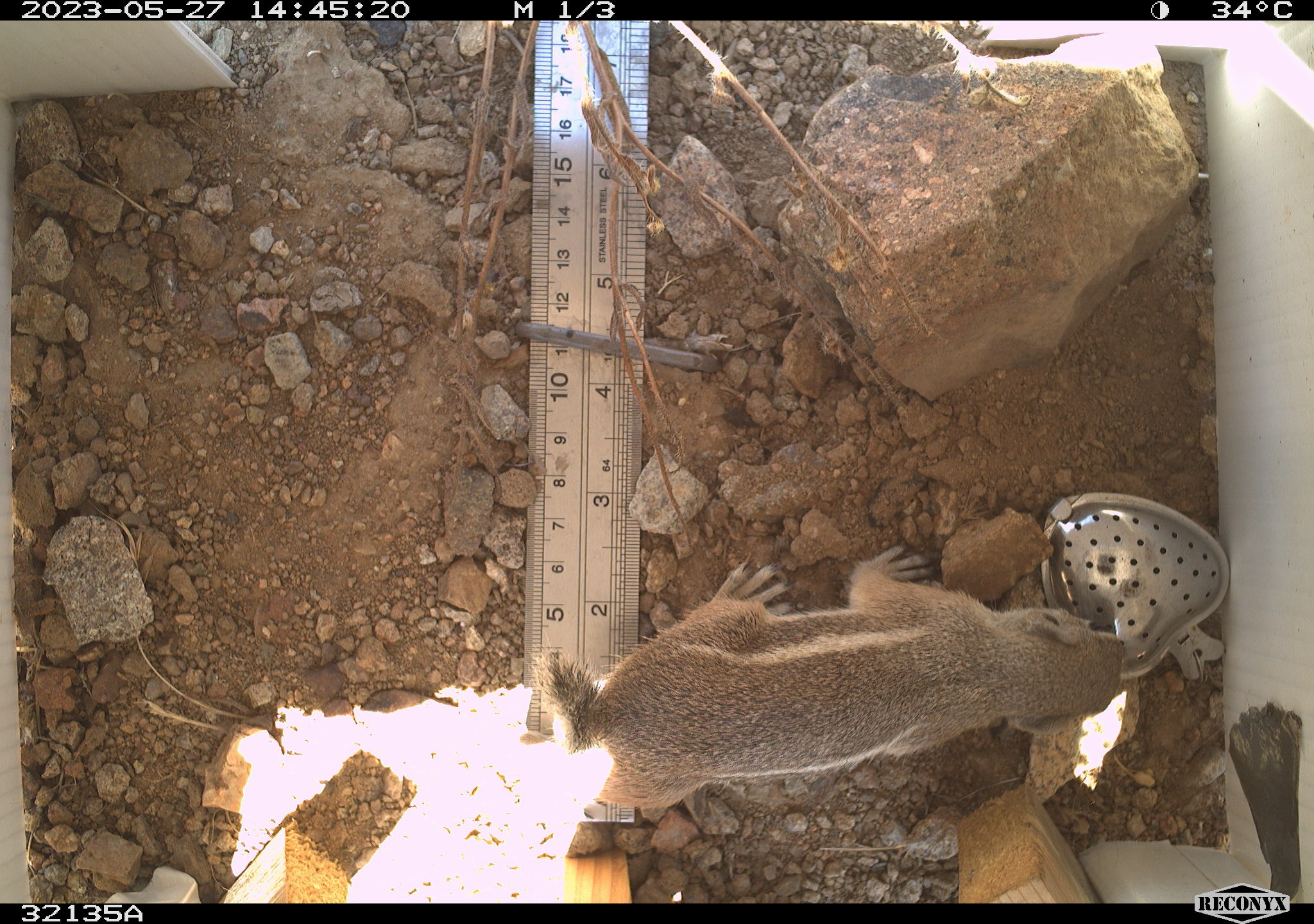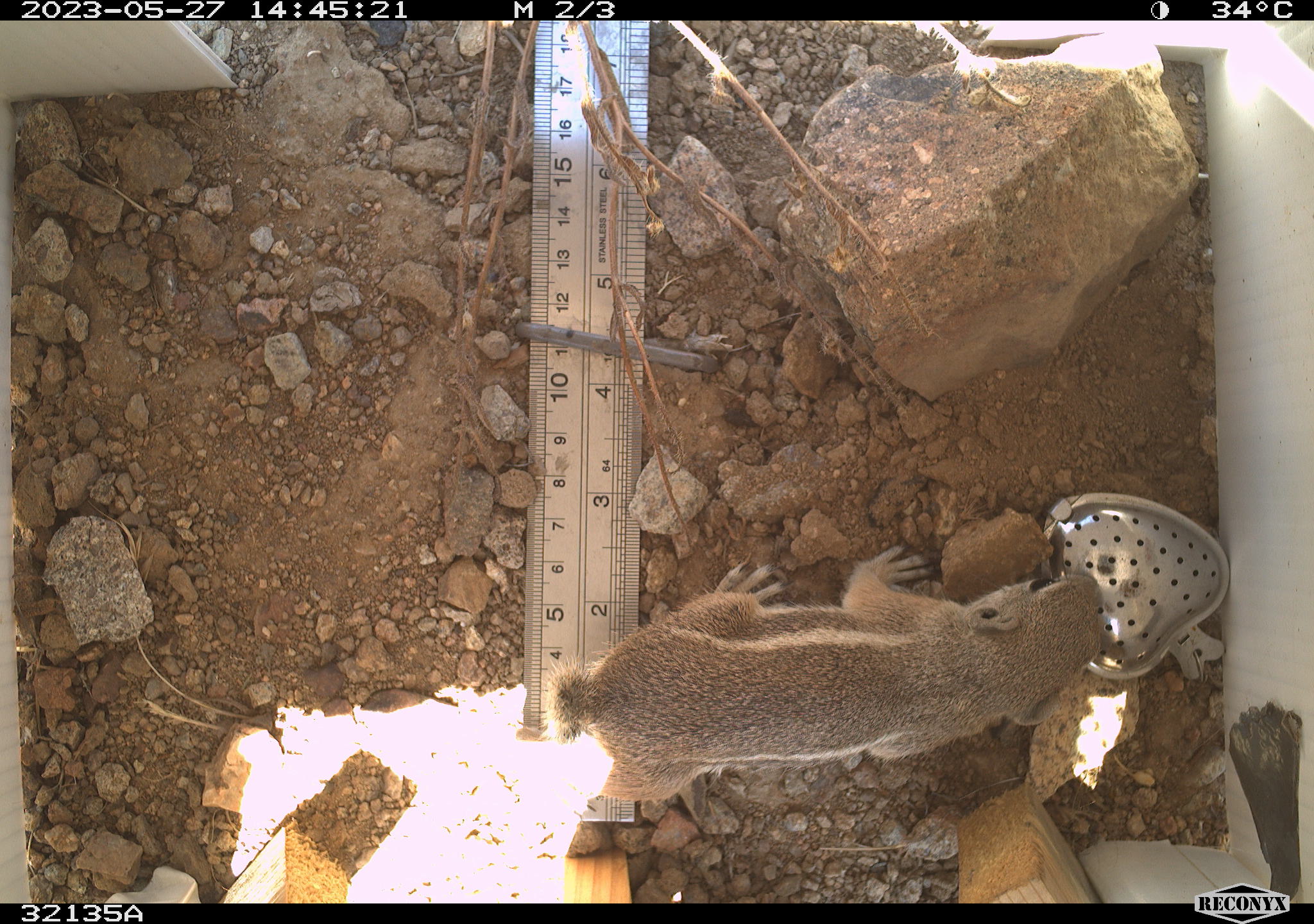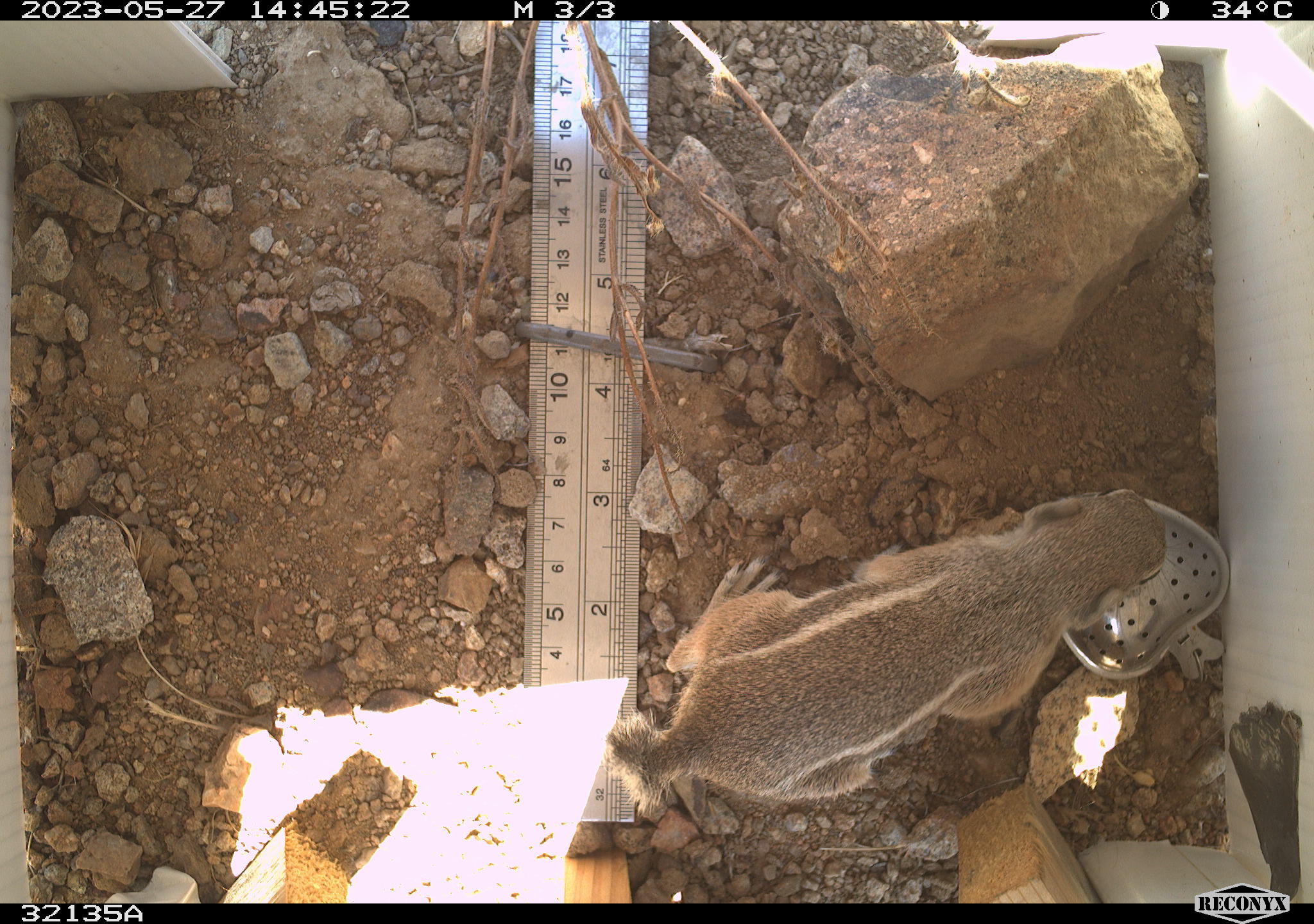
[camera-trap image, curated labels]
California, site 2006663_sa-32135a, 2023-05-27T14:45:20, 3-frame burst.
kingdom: Animalia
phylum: Chordata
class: Mammalia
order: Rodentia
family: Sciuridae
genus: Ammospermophilus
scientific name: Ammospermophilus leucurus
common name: white-tailed antelope squirrel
White-tailed antelope squirrel (Ammospermophilus leucurus).